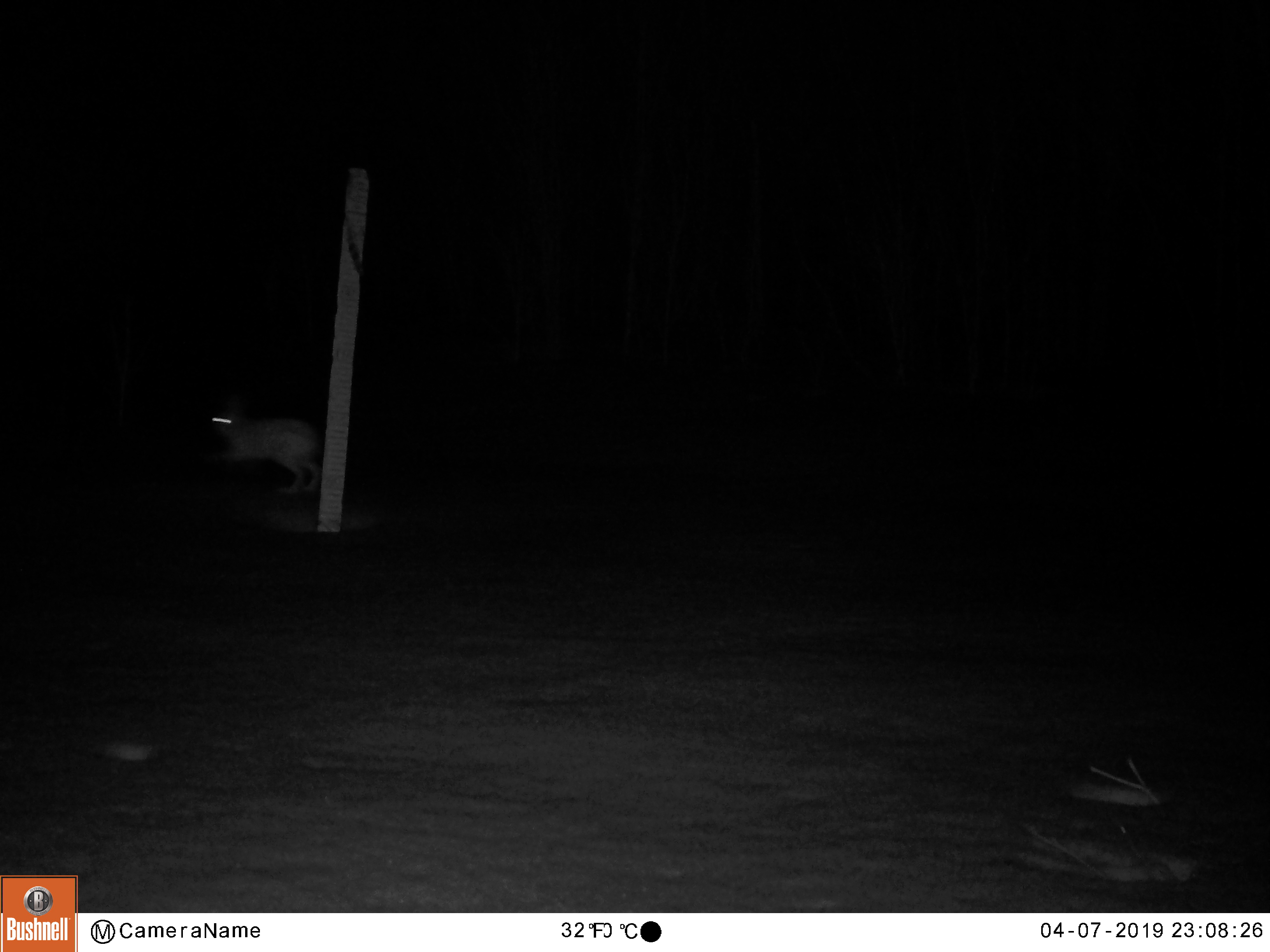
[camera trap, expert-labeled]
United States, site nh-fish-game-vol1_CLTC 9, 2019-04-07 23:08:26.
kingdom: Animalia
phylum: Chordata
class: Mammalia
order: Lagomorpha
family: Leporidae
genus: Lepus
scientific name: Lepus americanus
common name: snowshoe hare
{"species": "snowshoe hare (Lepus americanus)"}